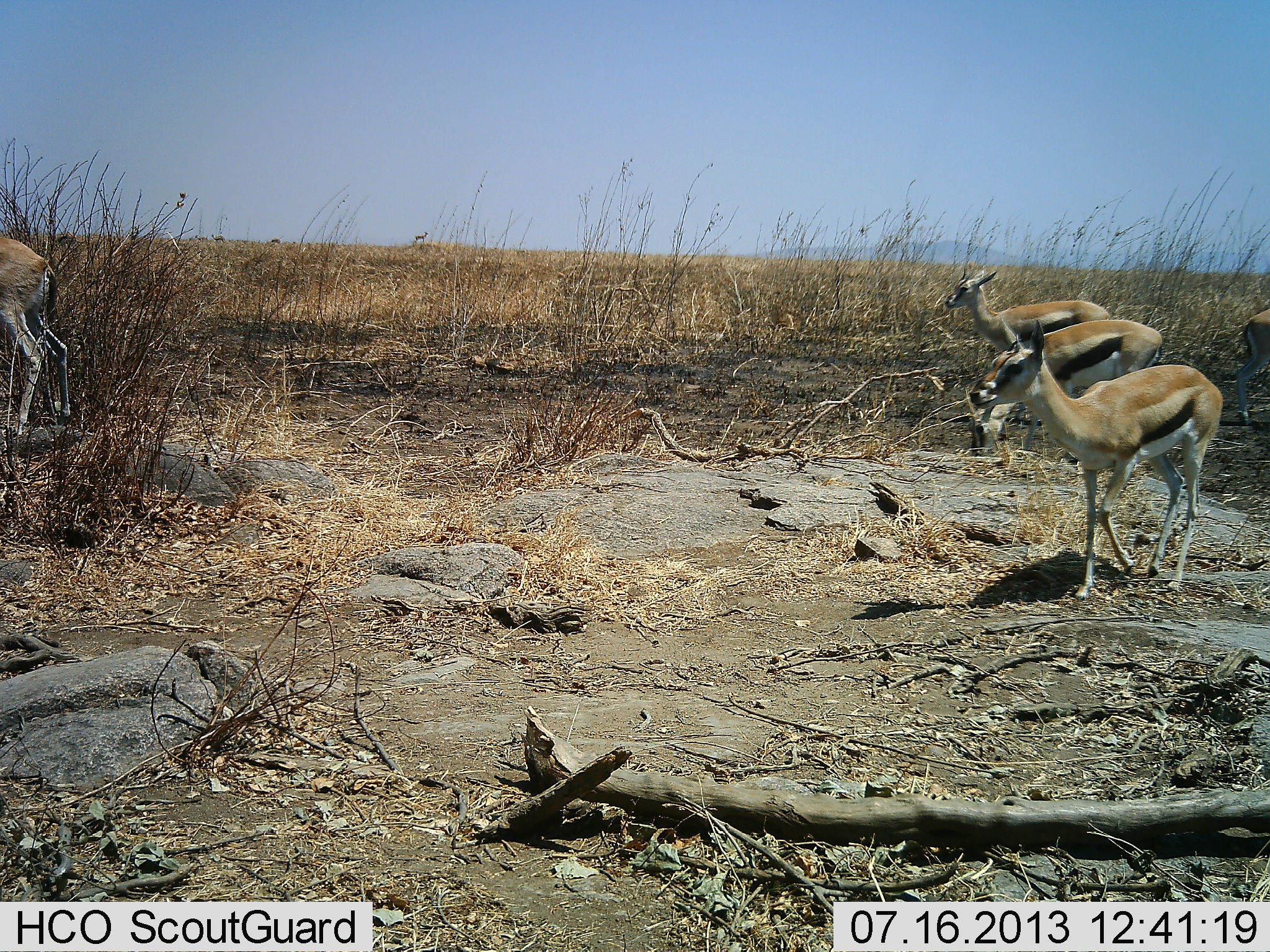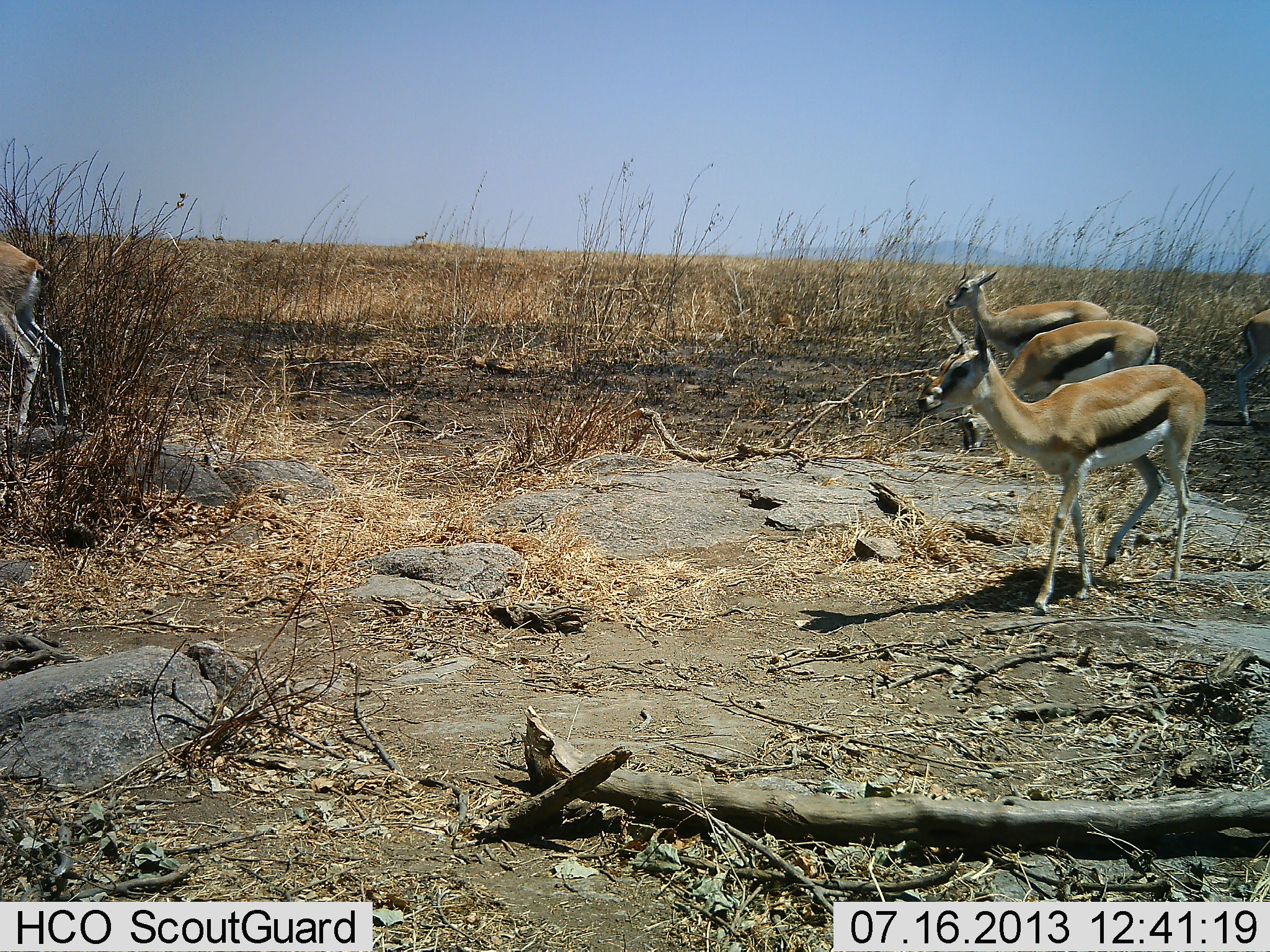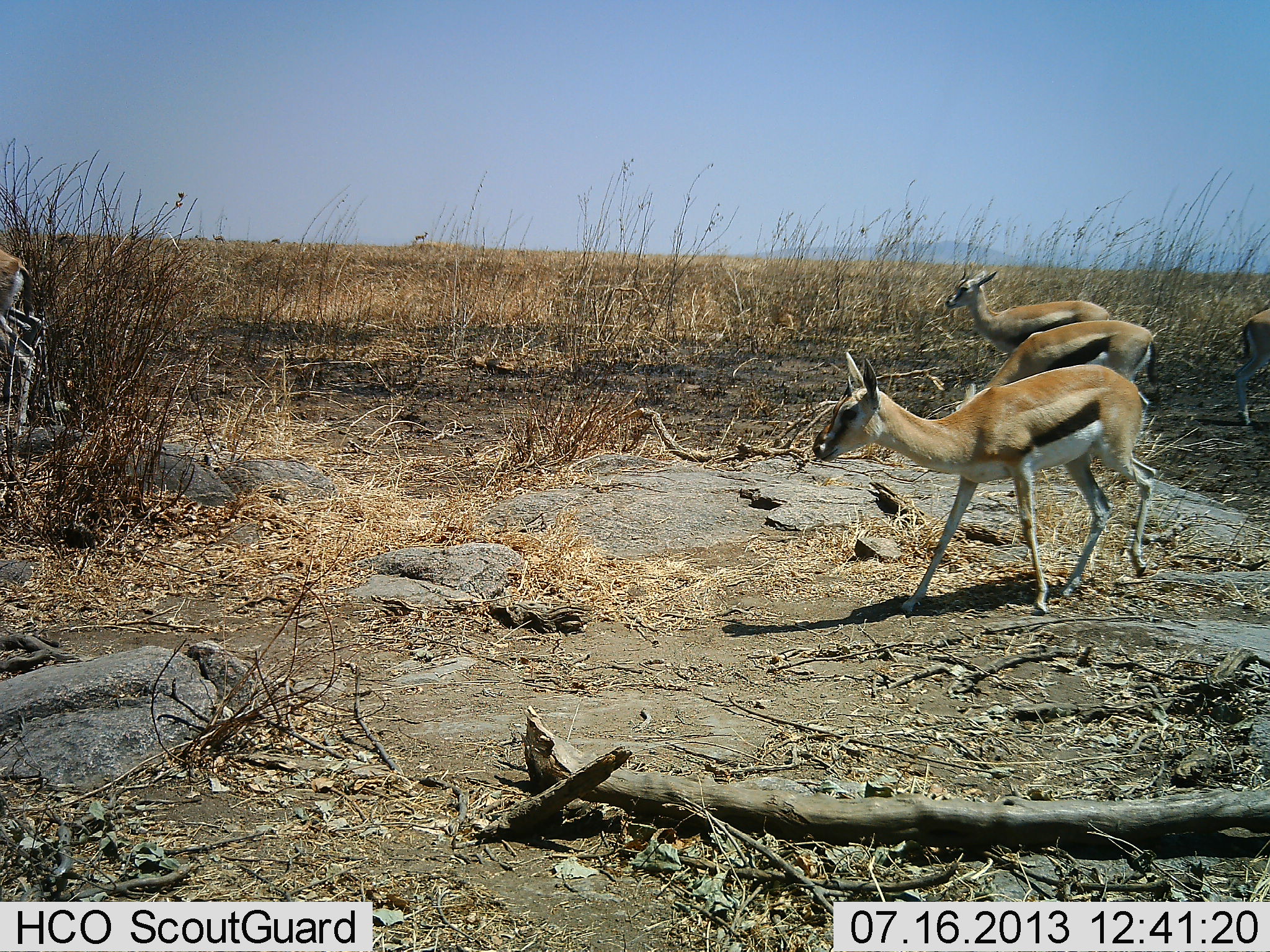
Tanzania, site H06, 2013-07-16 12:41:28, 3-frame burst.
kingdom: Animalia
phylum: Chordata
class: Mammalia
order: Artiodactyla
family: Bovidae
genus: Eudorcas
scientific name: Eudorcas thomsonii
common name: thomson's gazelle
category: gazellethomsons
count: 5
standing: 80%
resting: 0%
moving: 80%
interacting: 0%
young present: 0%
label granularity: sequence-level